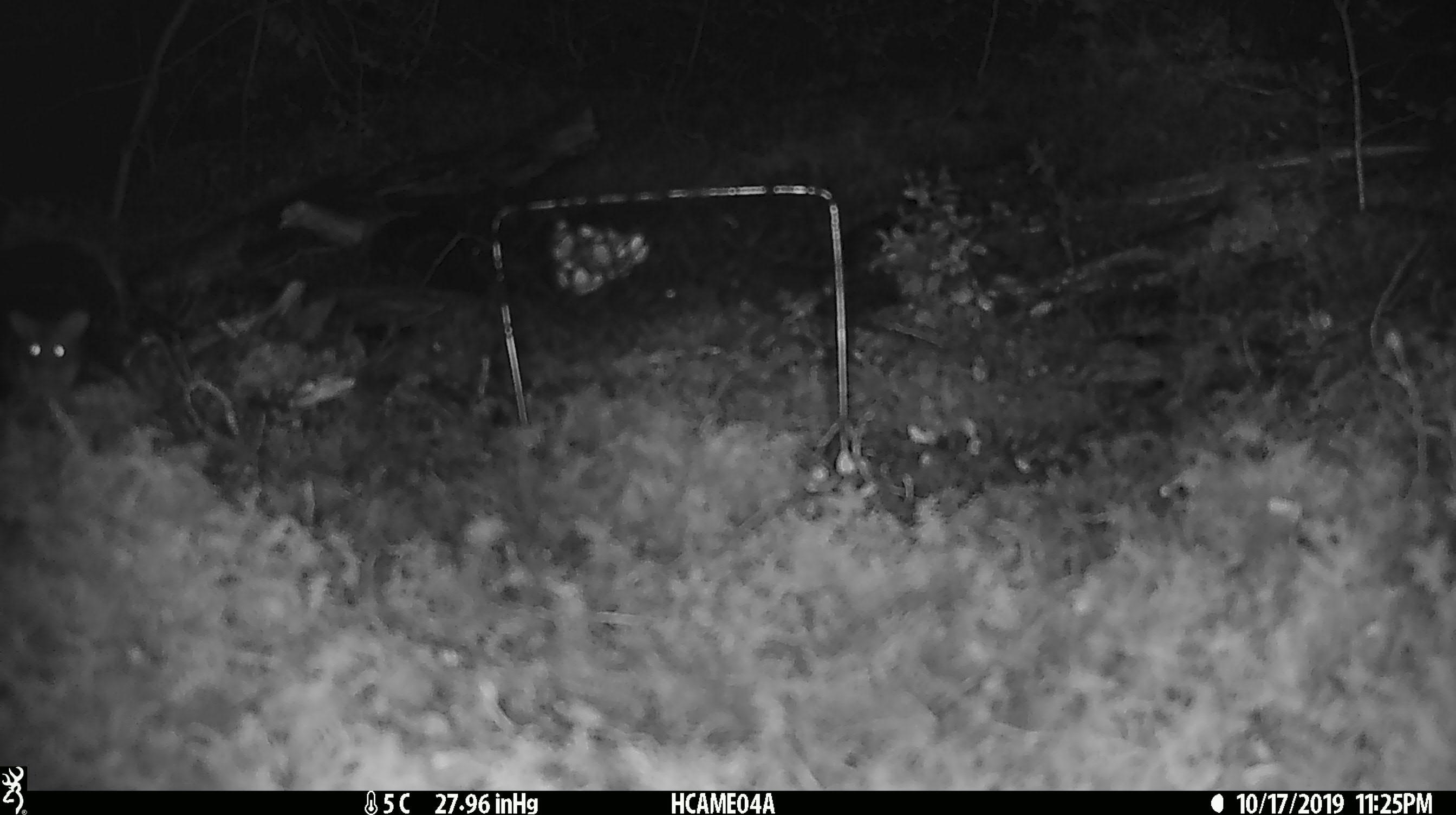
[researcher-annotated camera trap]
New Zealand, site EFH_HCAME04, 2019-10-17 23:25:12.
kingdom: Animalia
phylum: Chordata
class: Mammalia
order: Rodentia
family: Muridae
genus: Mus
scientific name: Mus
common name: mouse